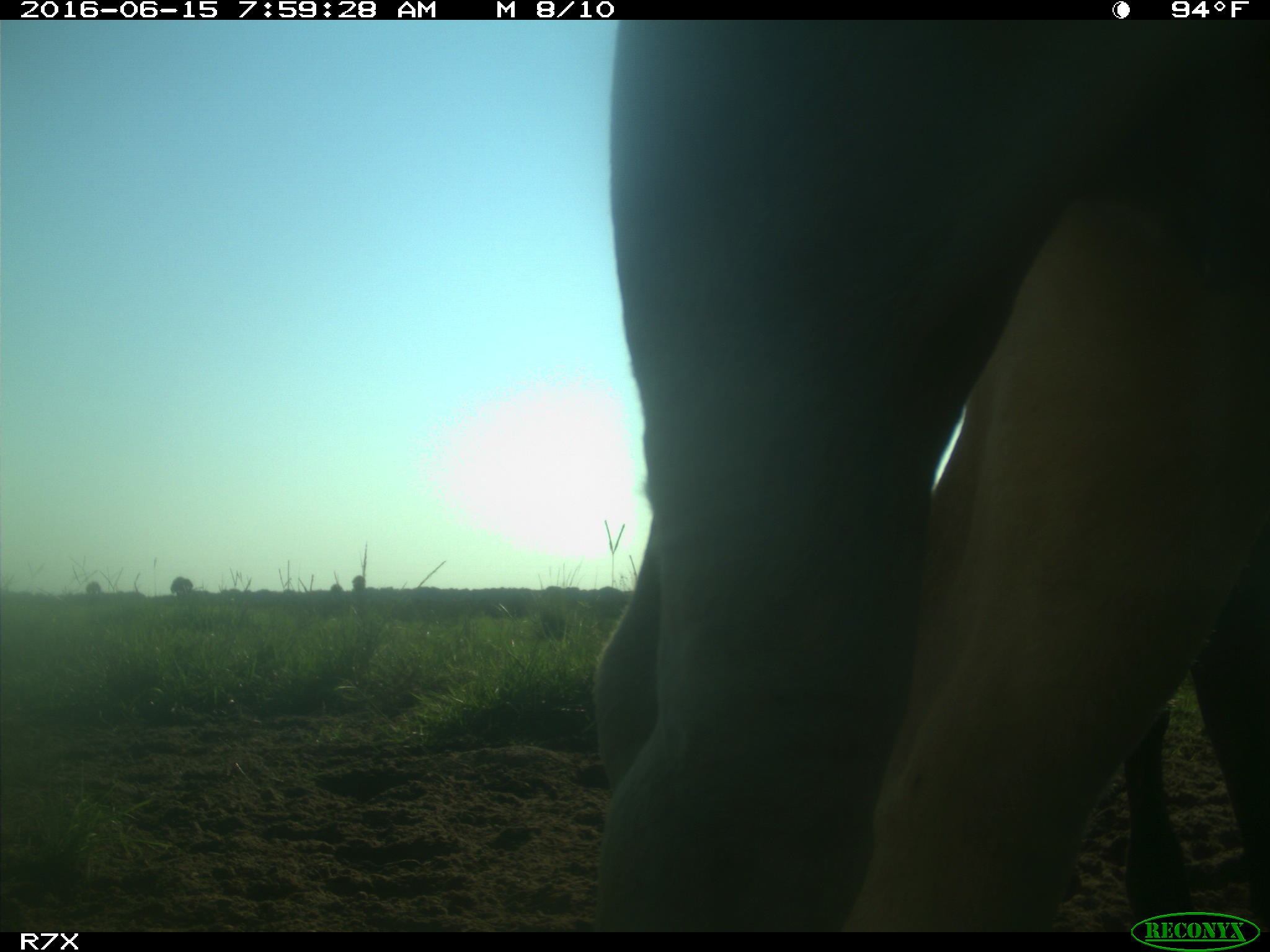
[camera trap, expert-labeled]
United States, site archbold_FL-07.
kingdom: Animalia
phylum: Chordata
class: Mammalia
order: Artiodactyla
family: Bovidae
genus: Bos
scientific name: Bos taurus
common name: domestic cow